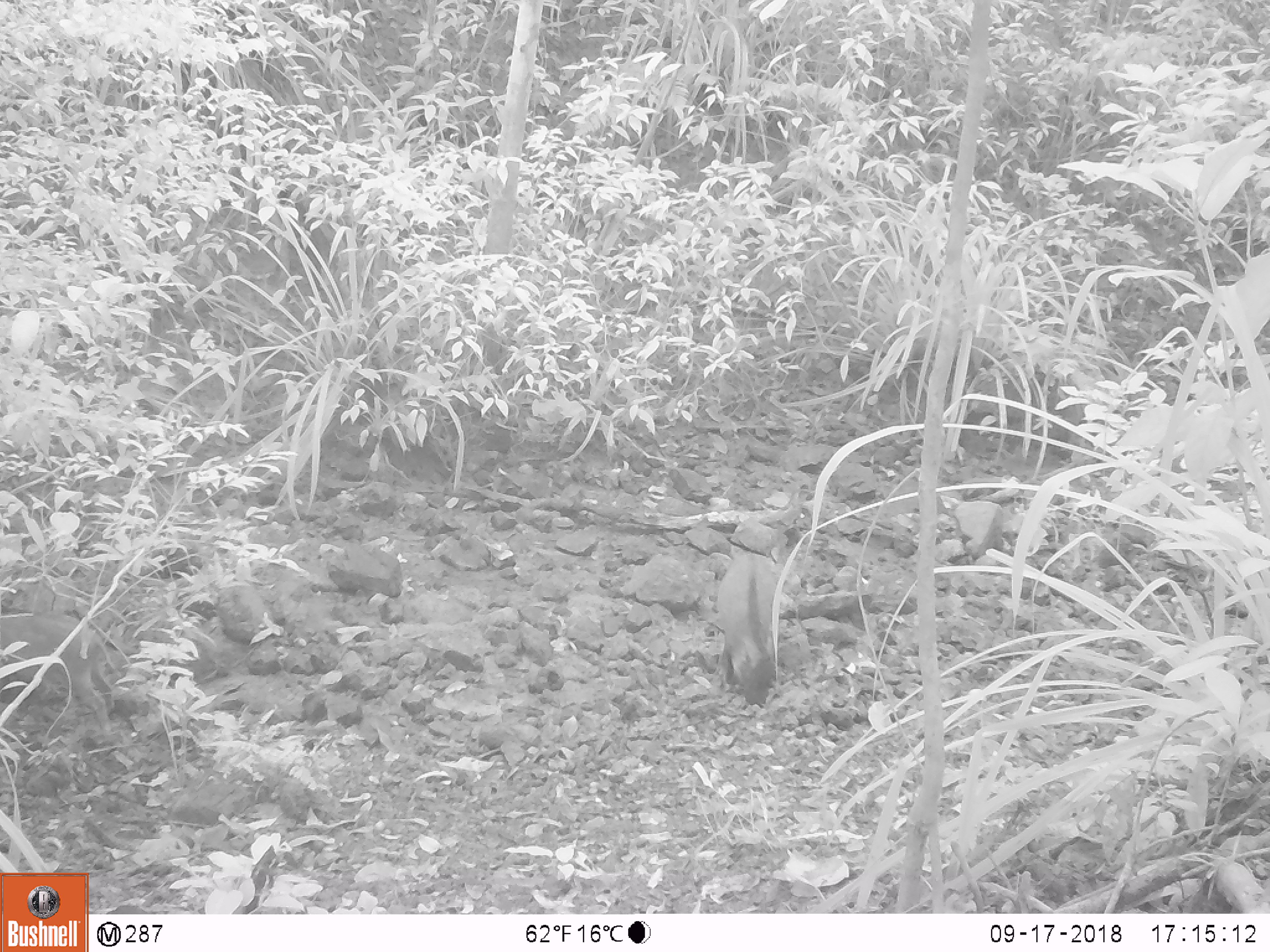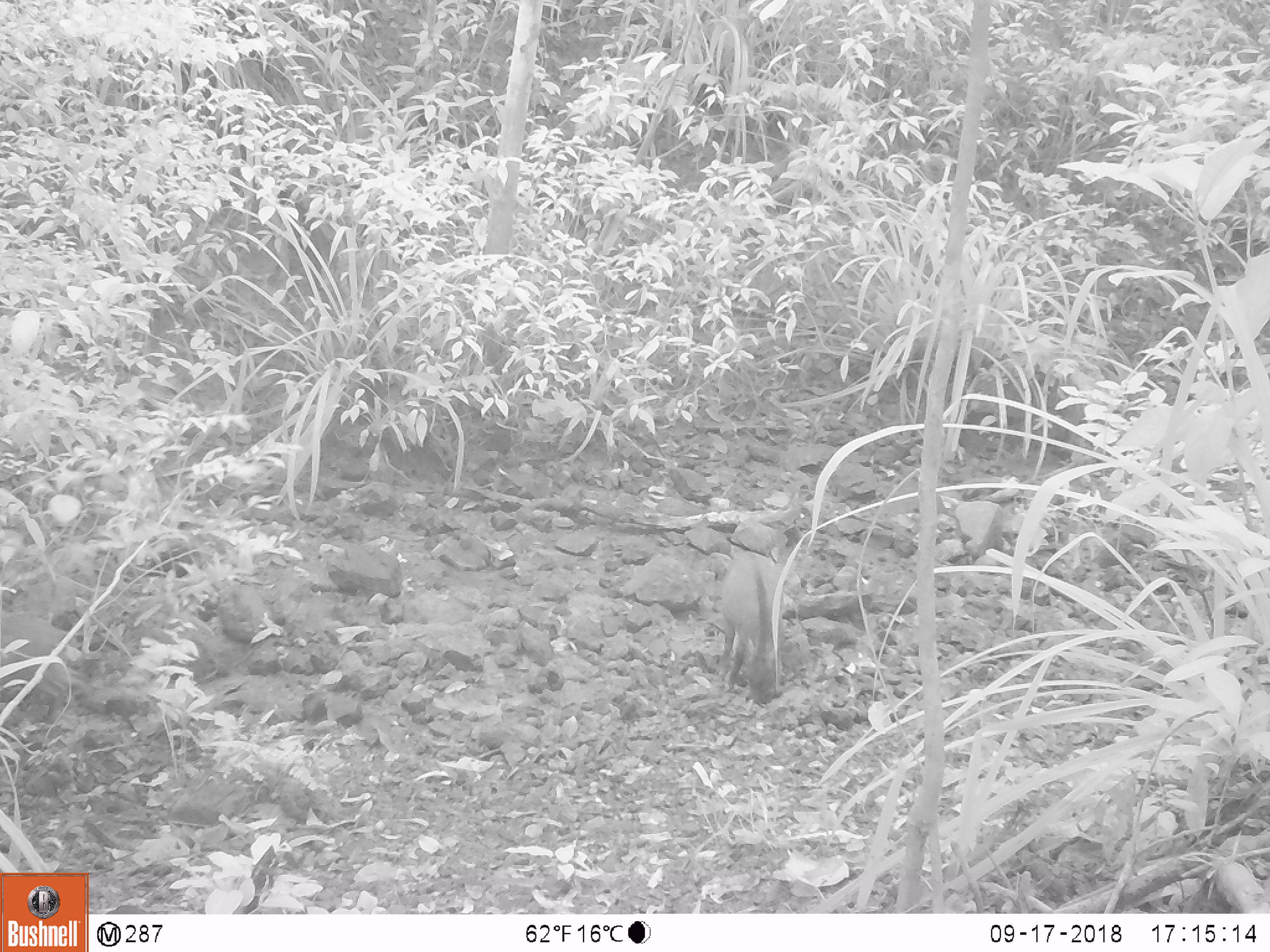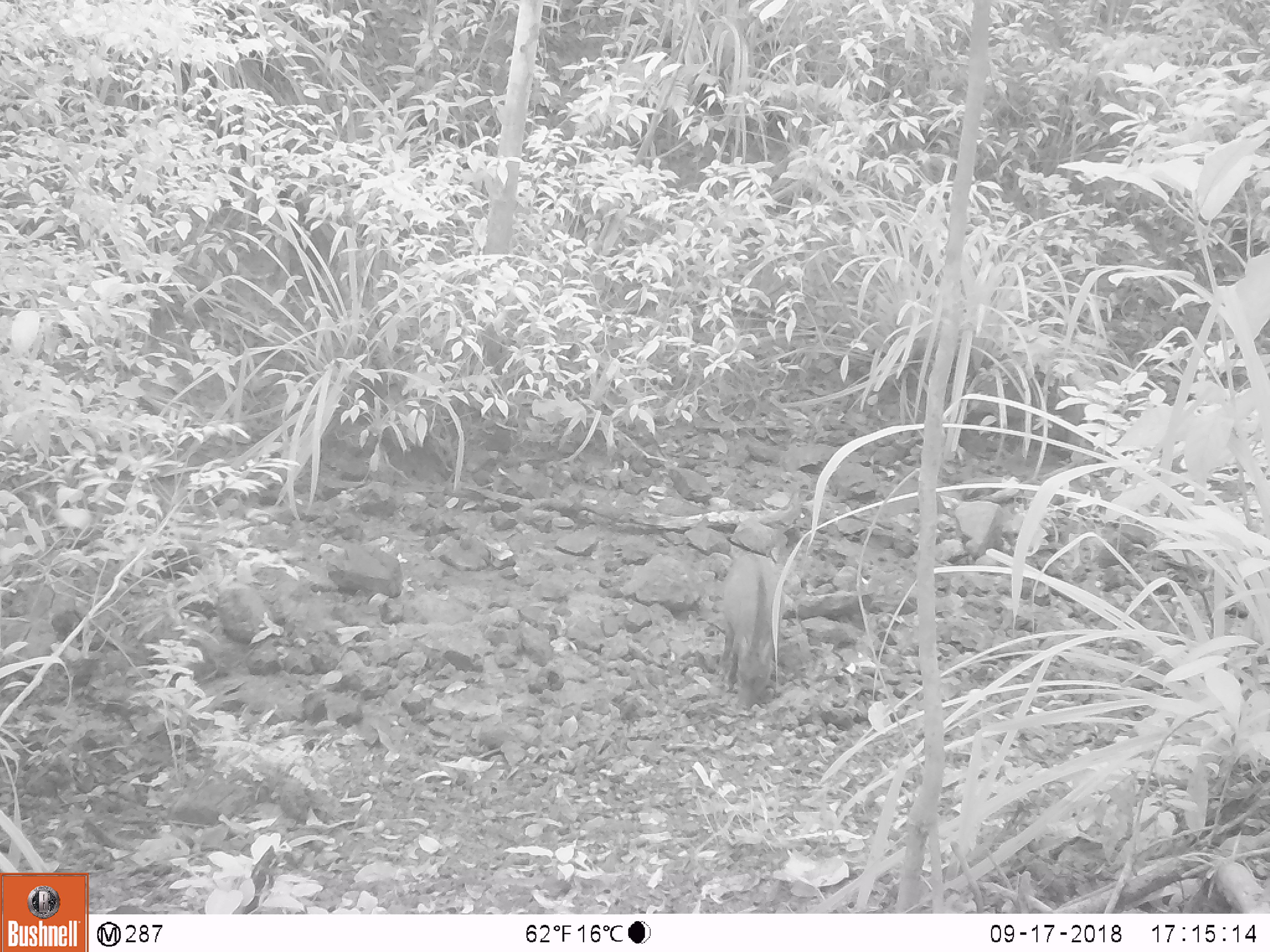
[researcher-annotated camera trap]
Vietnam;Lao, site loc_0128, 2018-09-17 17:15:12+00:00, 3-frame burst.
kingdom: Animalia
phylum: Chordata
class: Mammalia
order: Artiodactyla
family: Suidae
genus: Sus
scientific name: Sus scrofa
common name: eurasian wild pig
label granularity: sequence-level